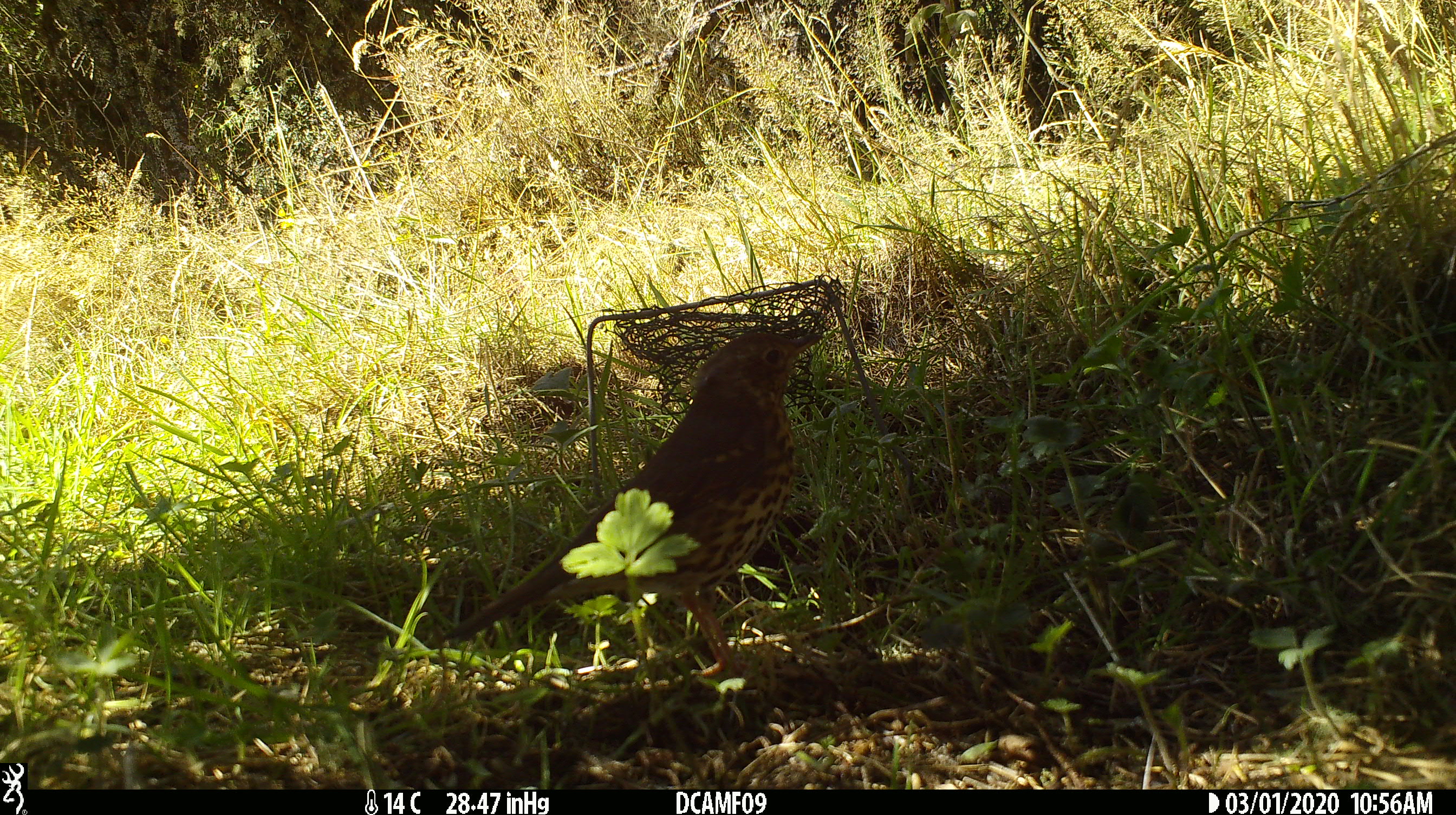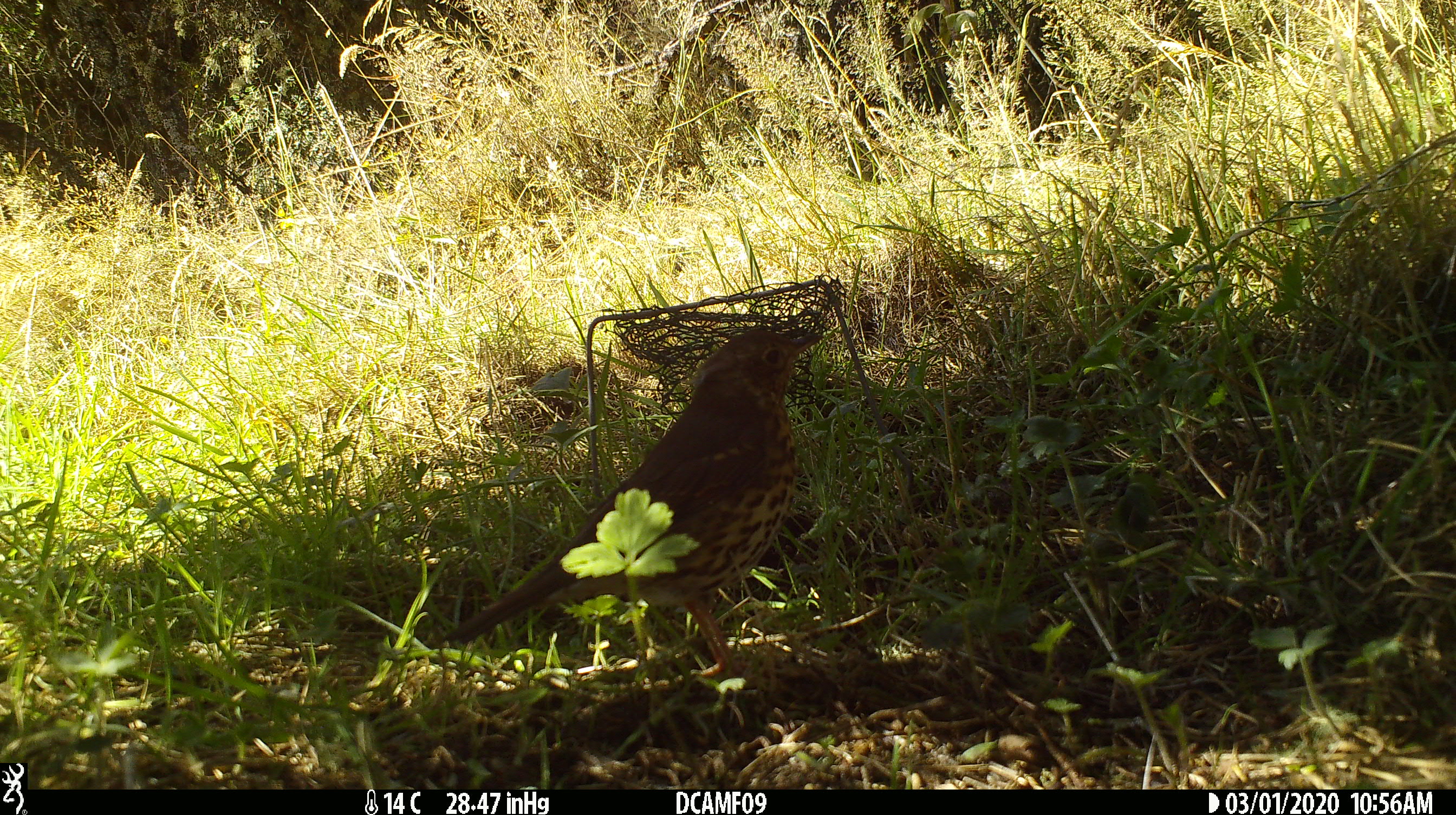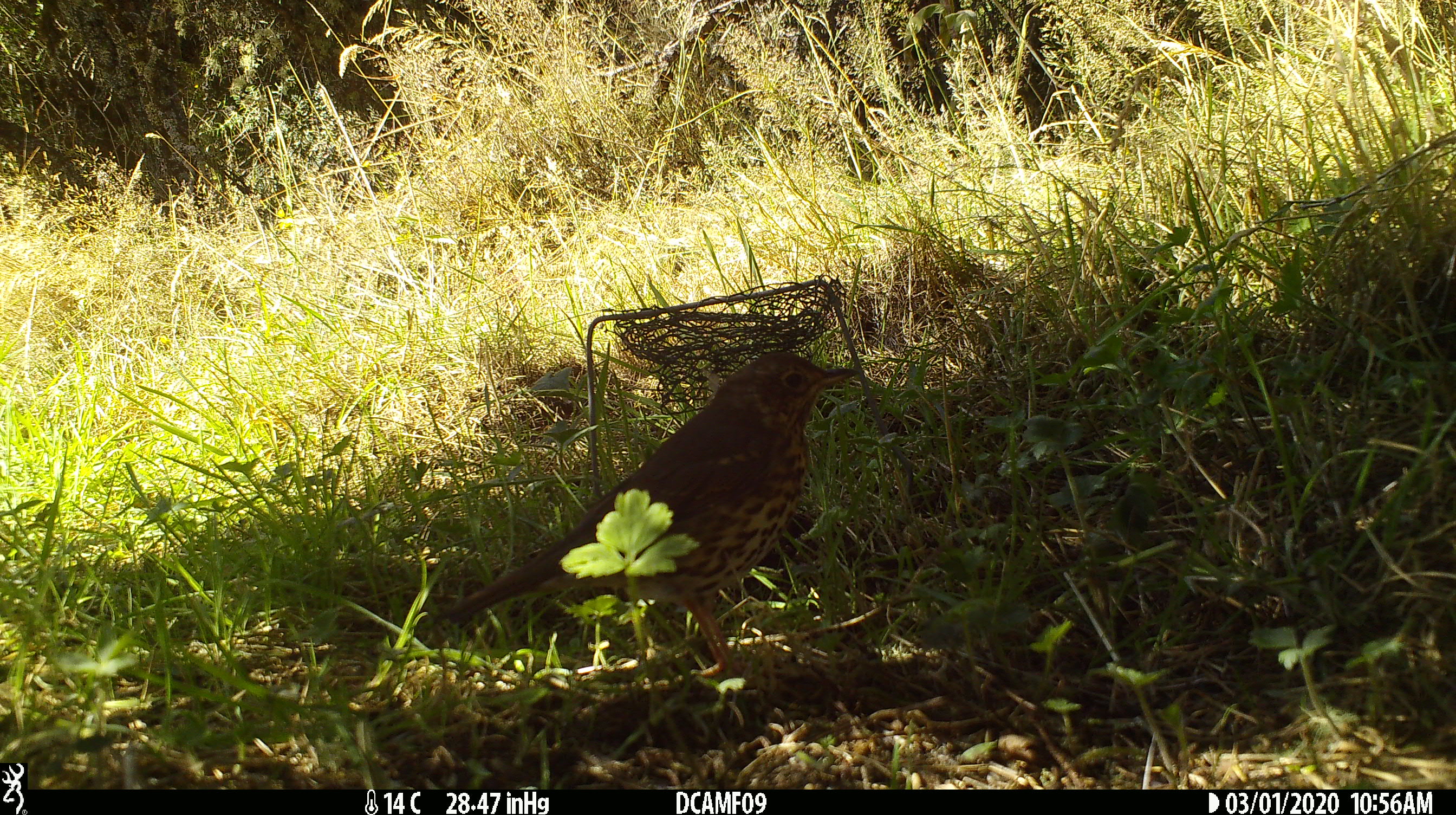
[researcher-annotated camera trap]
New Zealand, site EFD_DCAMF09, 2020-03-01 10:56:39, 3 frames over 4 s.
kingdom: Animalia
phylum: Chordata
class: Aves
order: Passeriformes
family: Turdidae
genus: Turdus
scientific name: Turdus philomelos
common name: song thrush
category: thrush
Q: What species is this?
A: Thrush (song thrush) (Turdus philomelos).